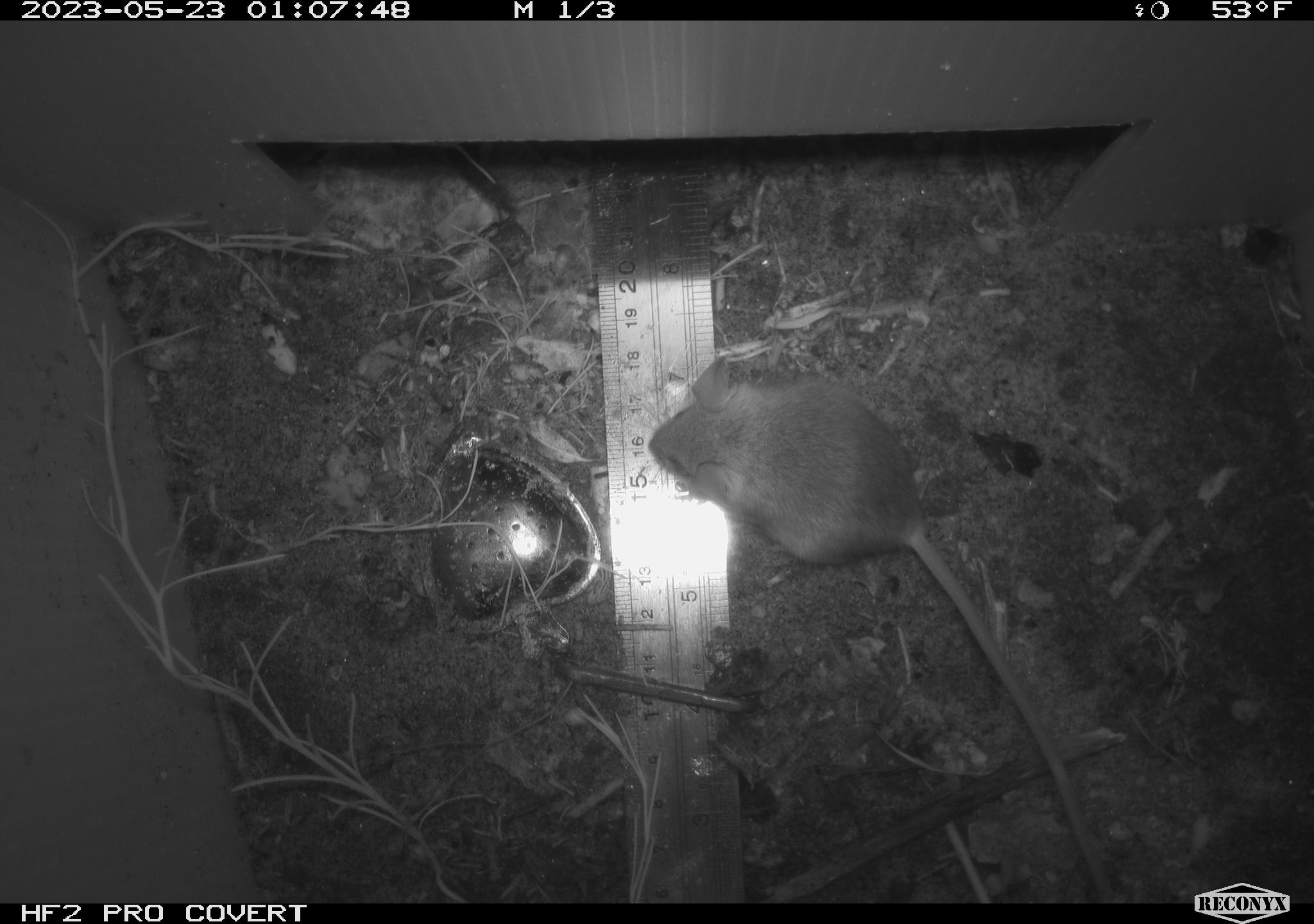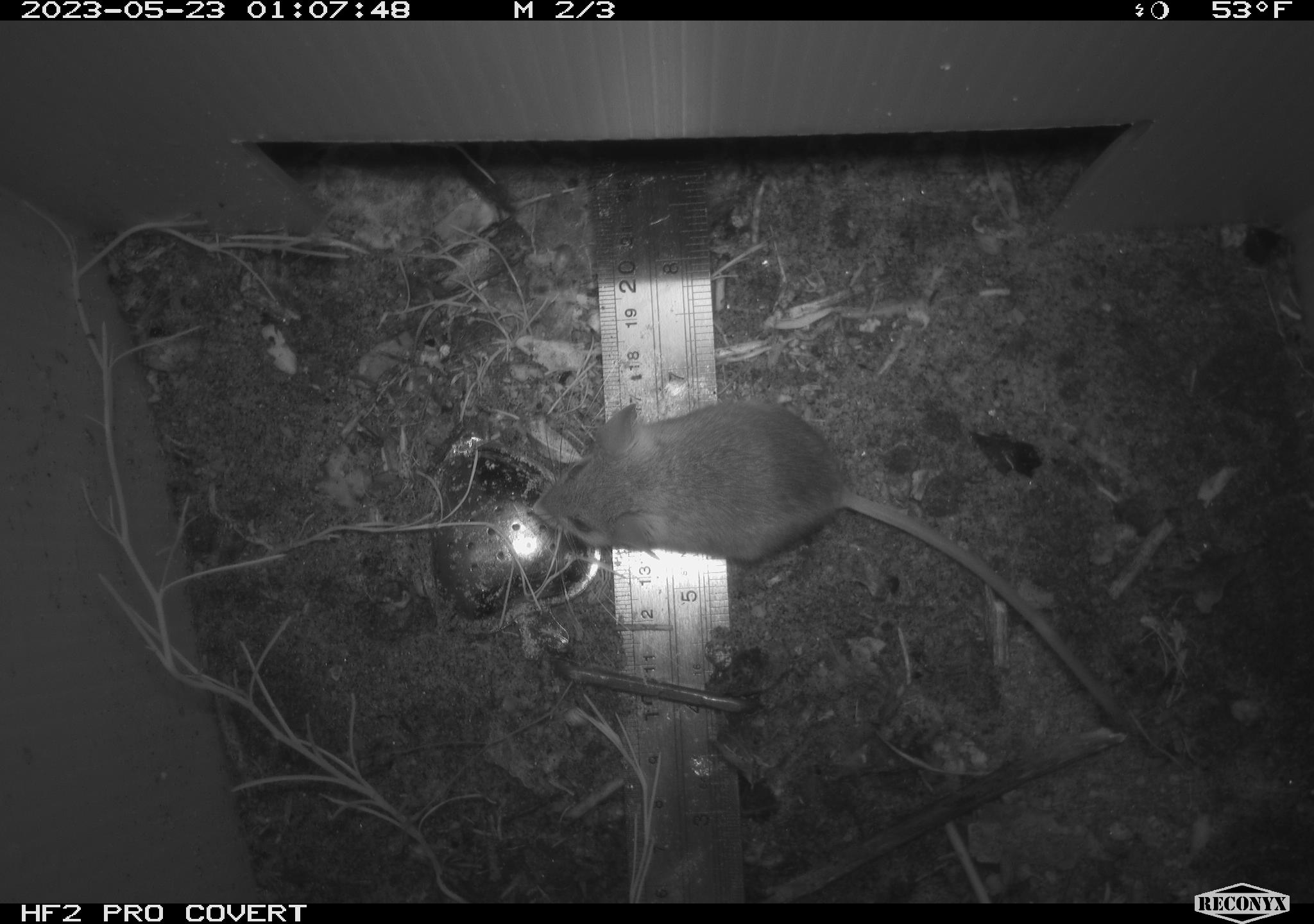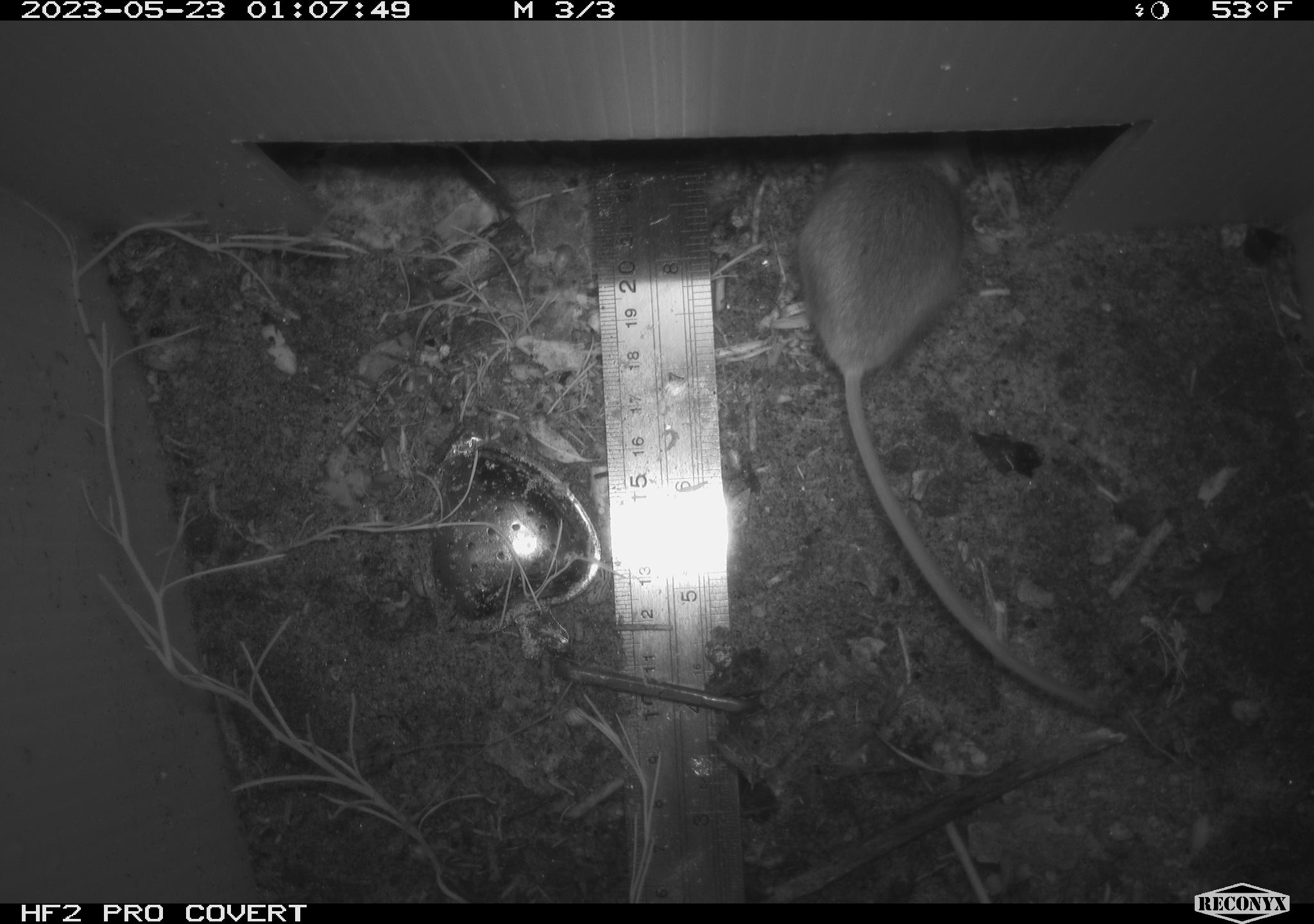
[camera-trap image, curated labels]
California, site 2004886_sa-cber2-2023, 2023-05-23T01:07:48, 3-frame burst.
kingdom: Animalia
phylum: Chordata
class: Mammalia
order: Rodentia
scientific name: Rodentia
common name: mouse species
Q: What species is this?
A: Mouse species (Rodentia).